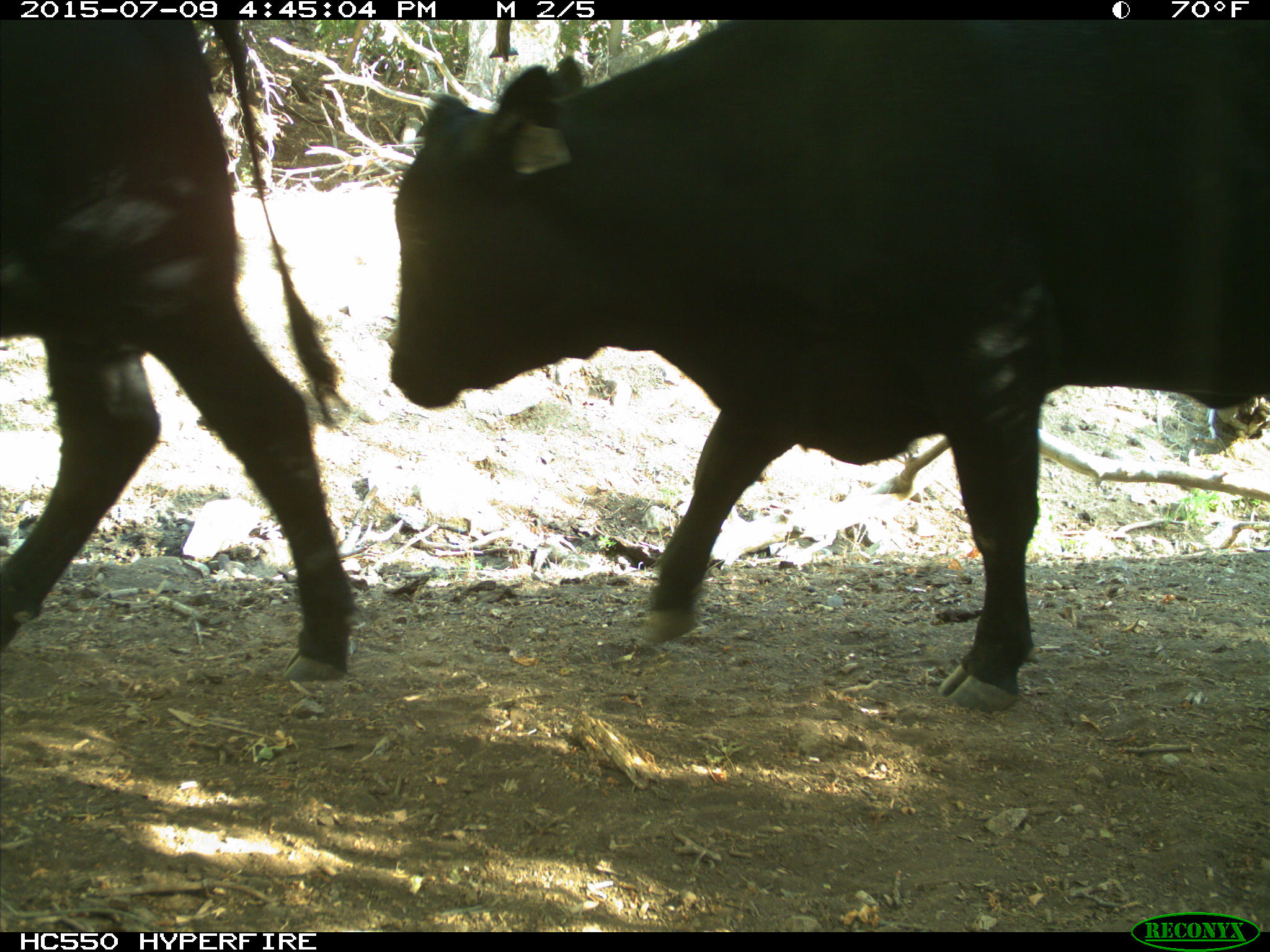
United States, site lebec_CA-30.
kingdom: Animalia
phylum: Chordata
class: Mammalia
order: Artiodactyla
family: Bovidae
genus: Bos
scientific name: Bos taurus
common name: domestic cow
Bos taurus (domestic cow).